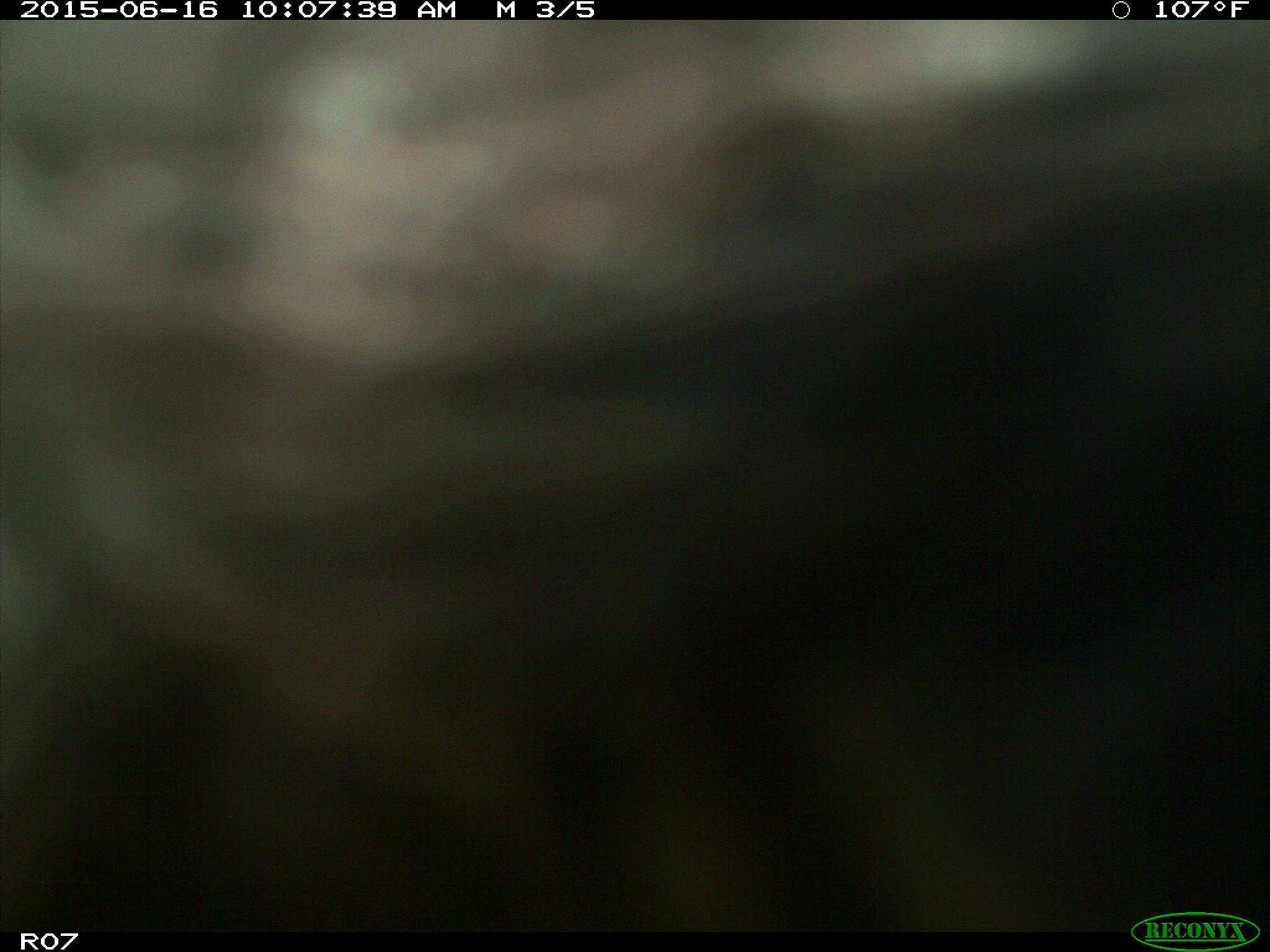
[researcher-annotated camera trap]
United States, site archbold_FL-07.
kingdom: Animalia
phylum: Chordata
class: Mammalia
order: Artiodactyla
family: Bovidae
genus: Bos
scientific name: Bos taurus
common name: domestic cow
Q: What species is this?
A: Bos taurus (domestic cow).